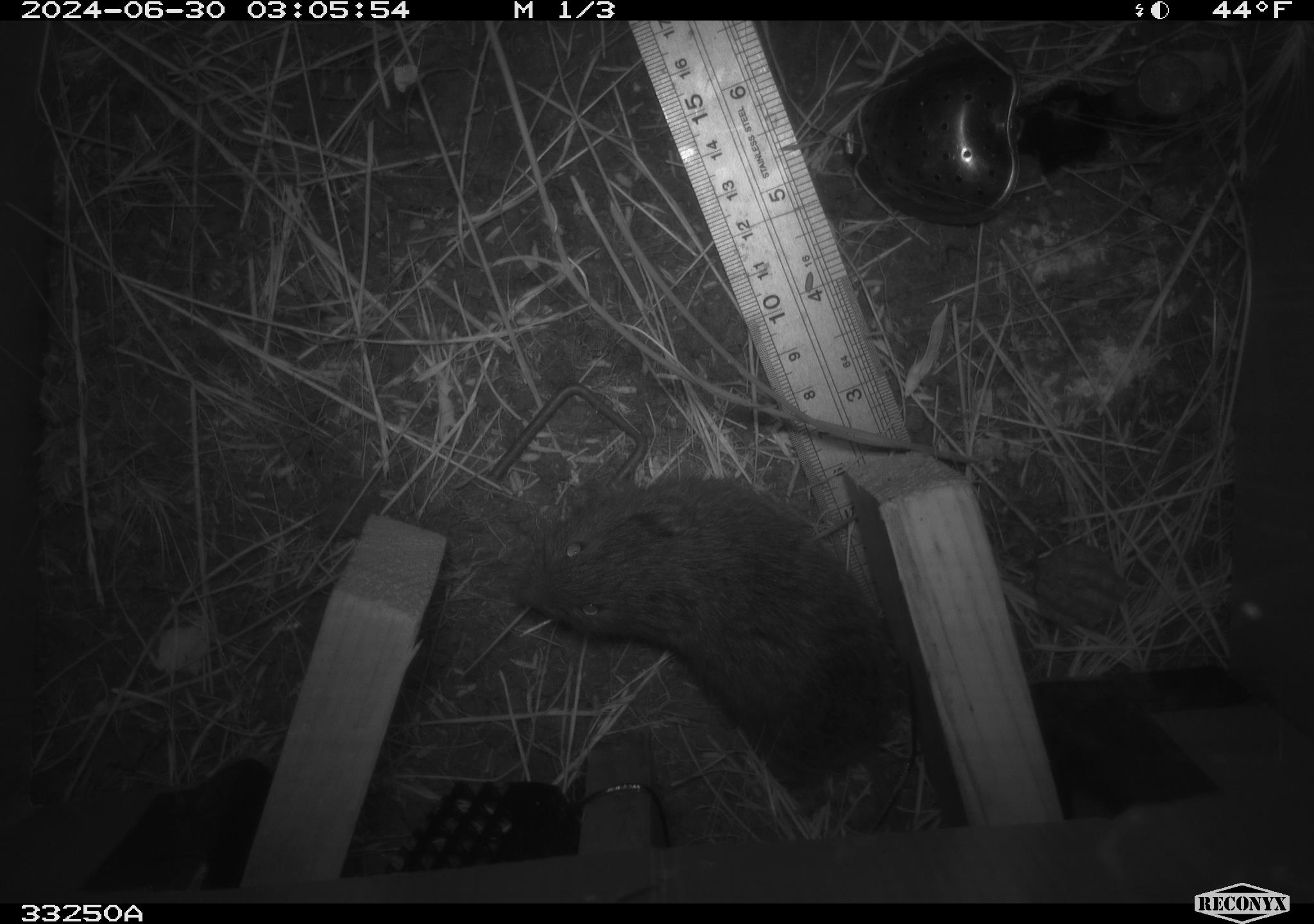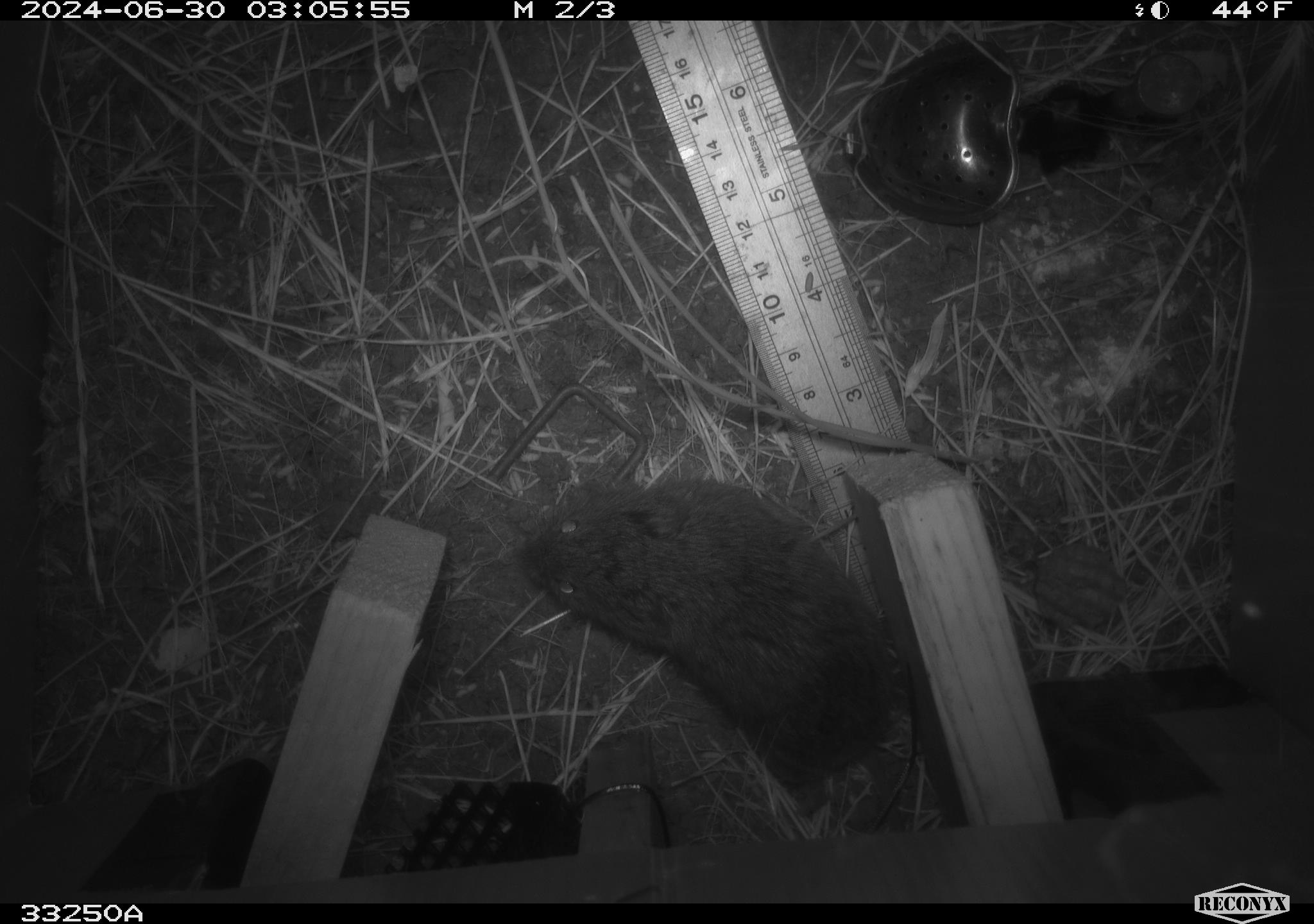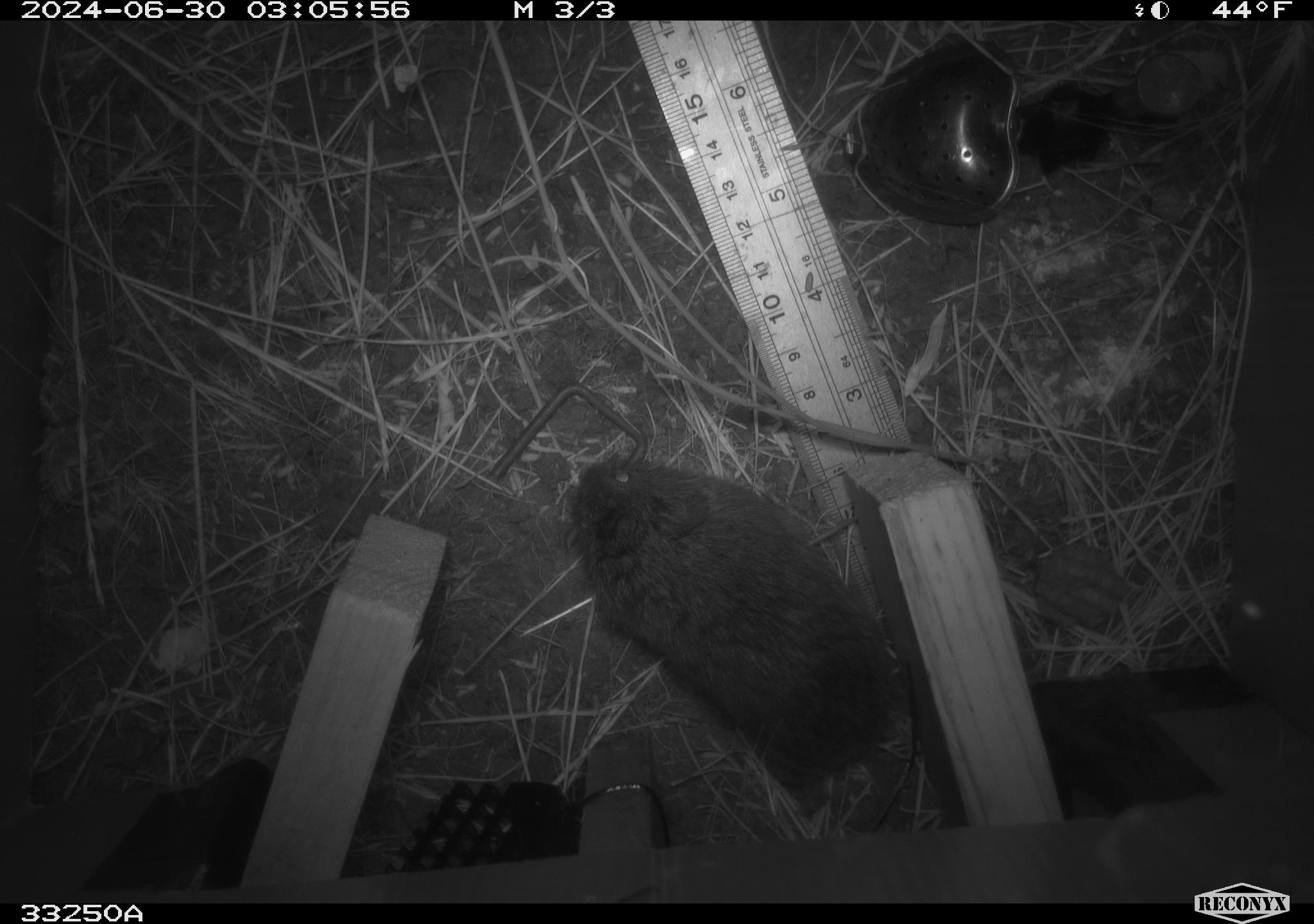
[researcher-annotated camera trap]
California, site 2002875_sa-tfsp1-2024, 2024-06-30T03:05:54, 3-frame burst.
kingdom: Animalia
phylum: Chordata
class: Mammalia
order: Rodentia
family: Cricetidae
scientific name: Arvicolinae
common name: voles, lemmings, and muskrats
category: arvicolinae subfamily